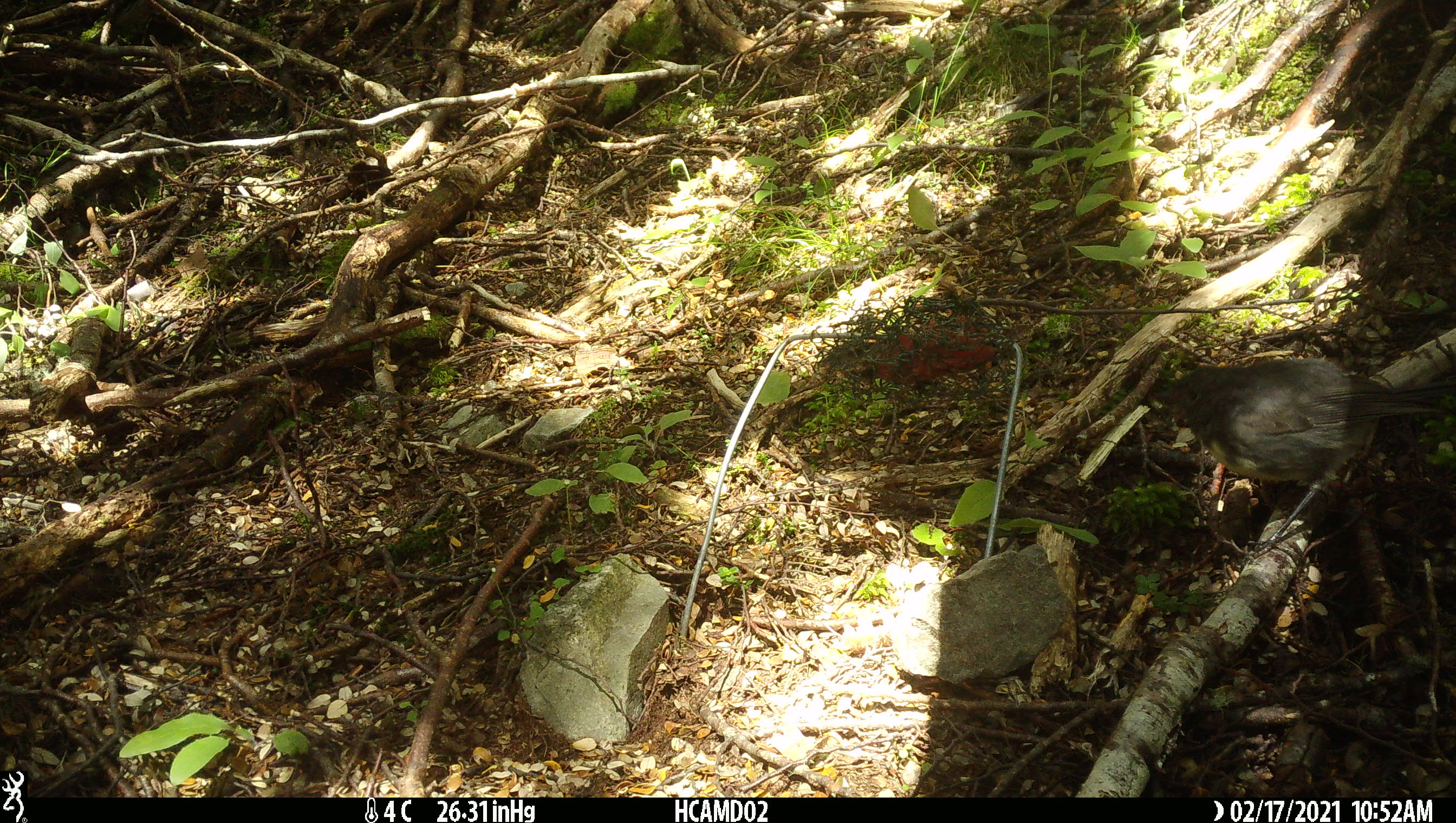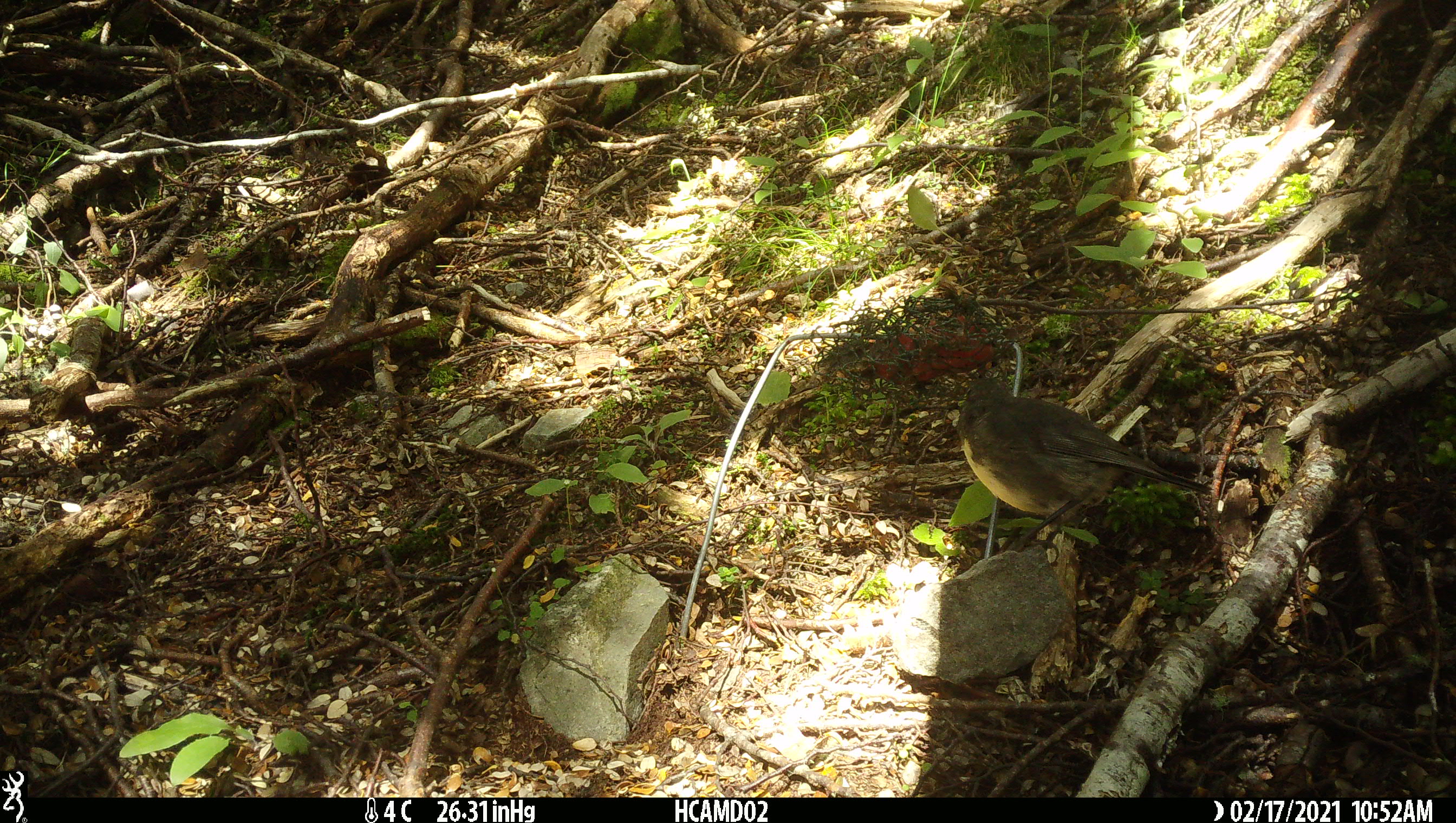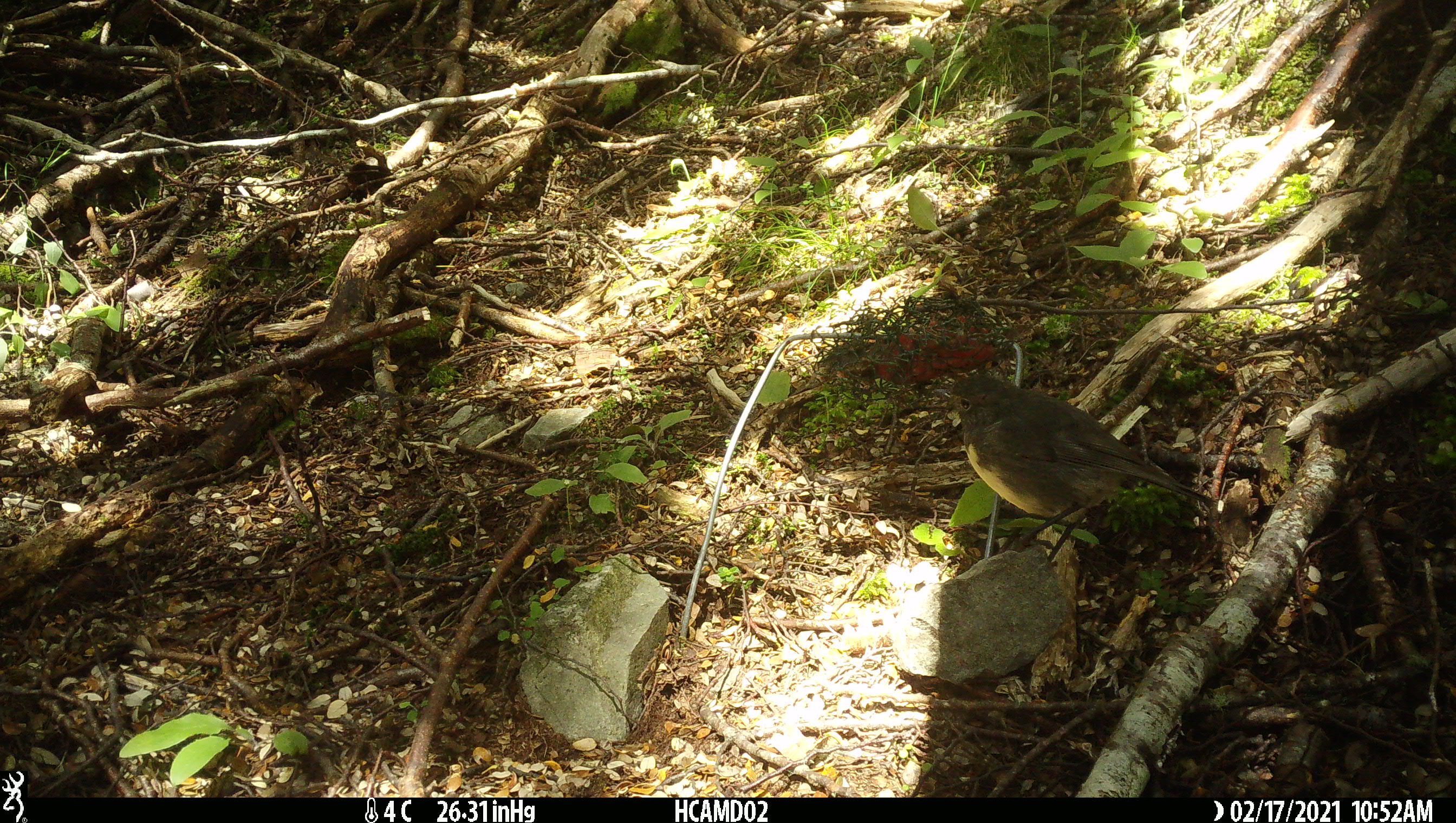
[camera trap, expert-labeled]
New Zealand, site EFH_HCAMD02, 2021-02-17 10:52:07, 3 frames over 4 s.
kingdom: Animalia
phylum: Chordata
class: Aves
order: Passeriformes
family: Petroicidae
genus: Petroica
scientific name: Petroica australis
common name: new zealand robin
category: robin